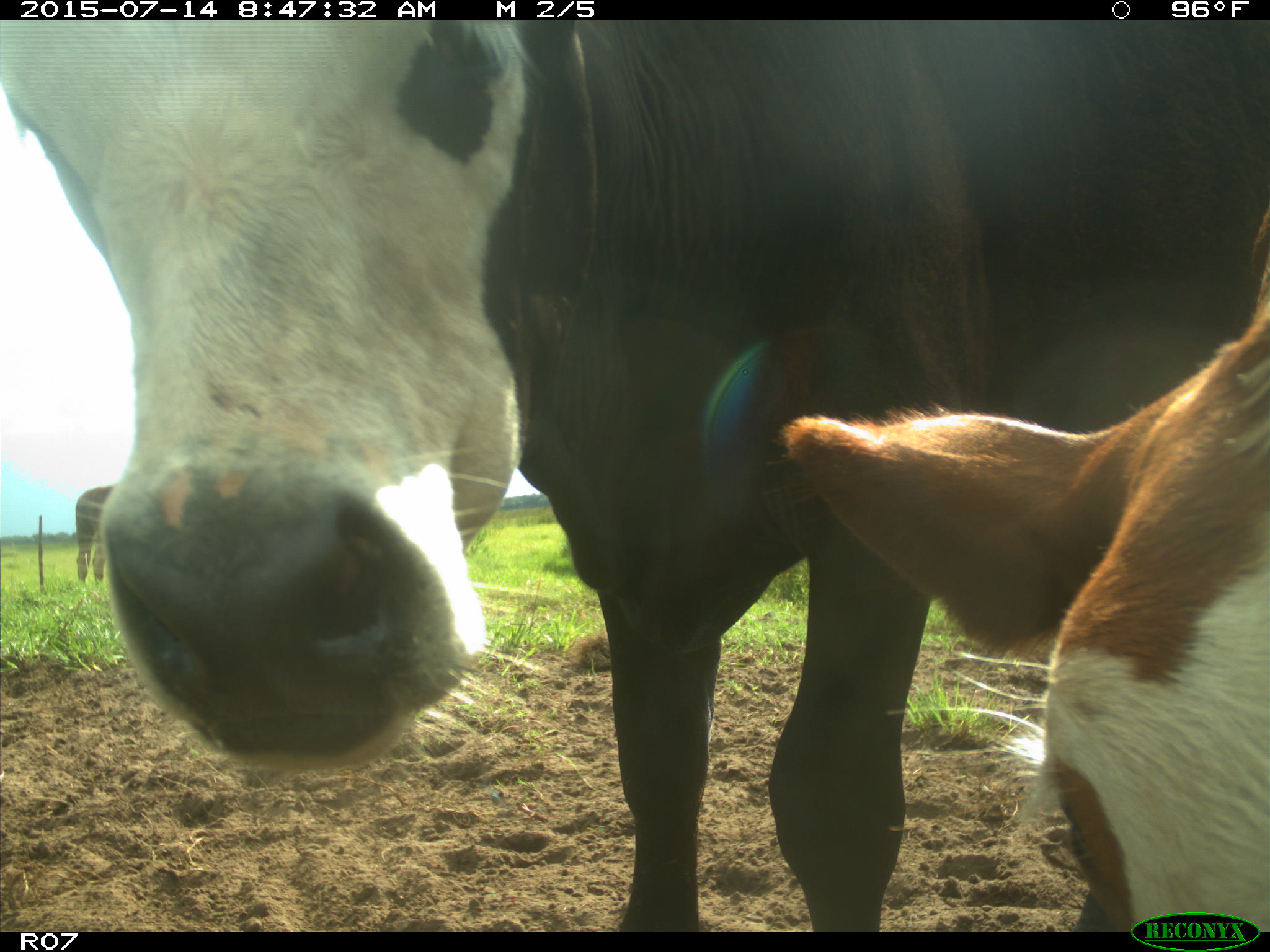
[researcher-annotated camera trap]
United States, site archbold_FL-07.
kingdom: Animalia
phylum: Chordata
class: Mammalia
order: Artiodactyla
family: Bovidae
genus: Bos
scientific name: Bos taurus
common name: domestic cow